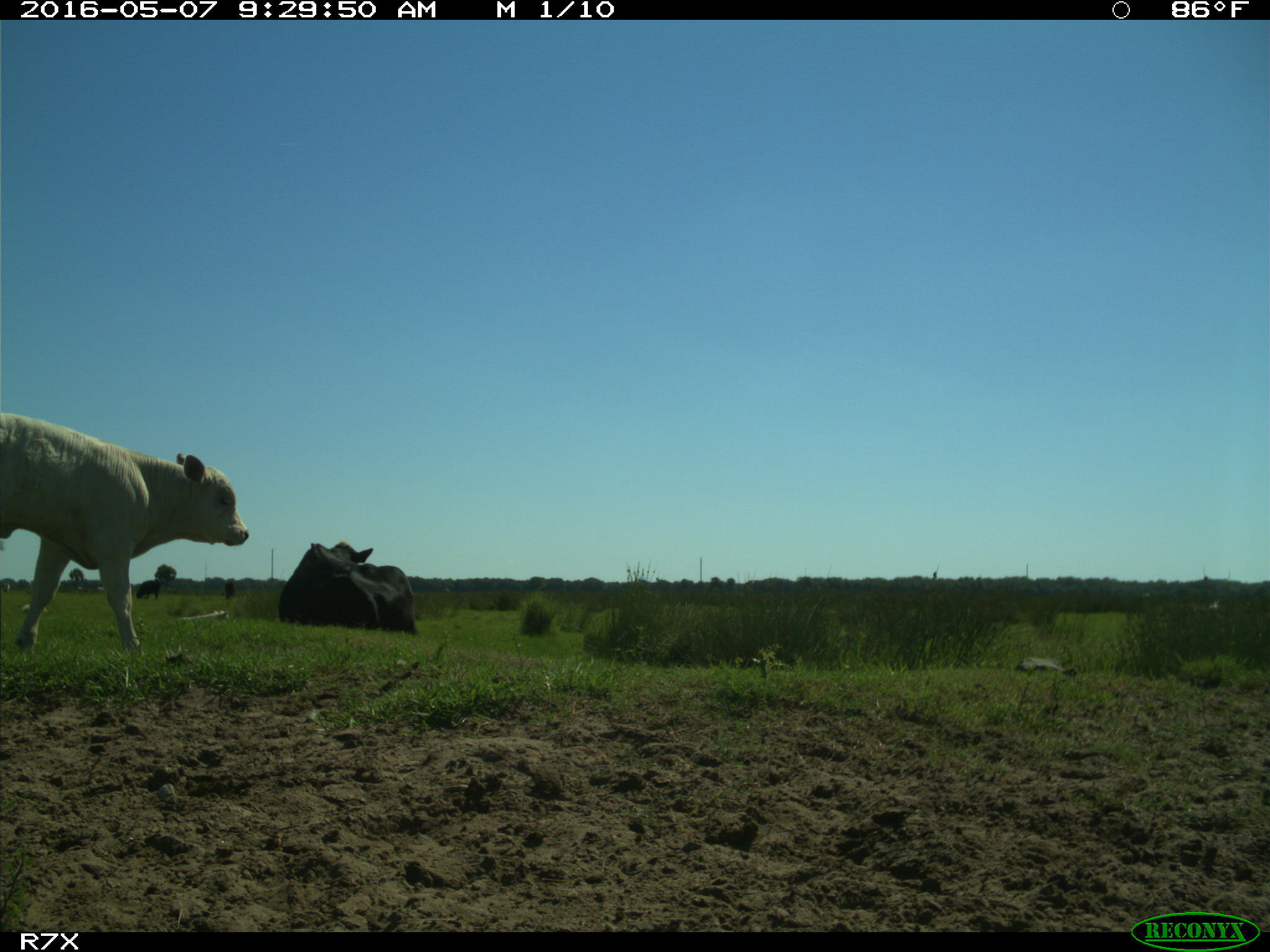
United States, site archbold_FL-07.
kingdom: Animalia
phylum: Chordata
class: Mammalia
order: Artiodactyla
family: Bovidae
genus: Bos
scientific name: Bos taurus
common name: domestic cow